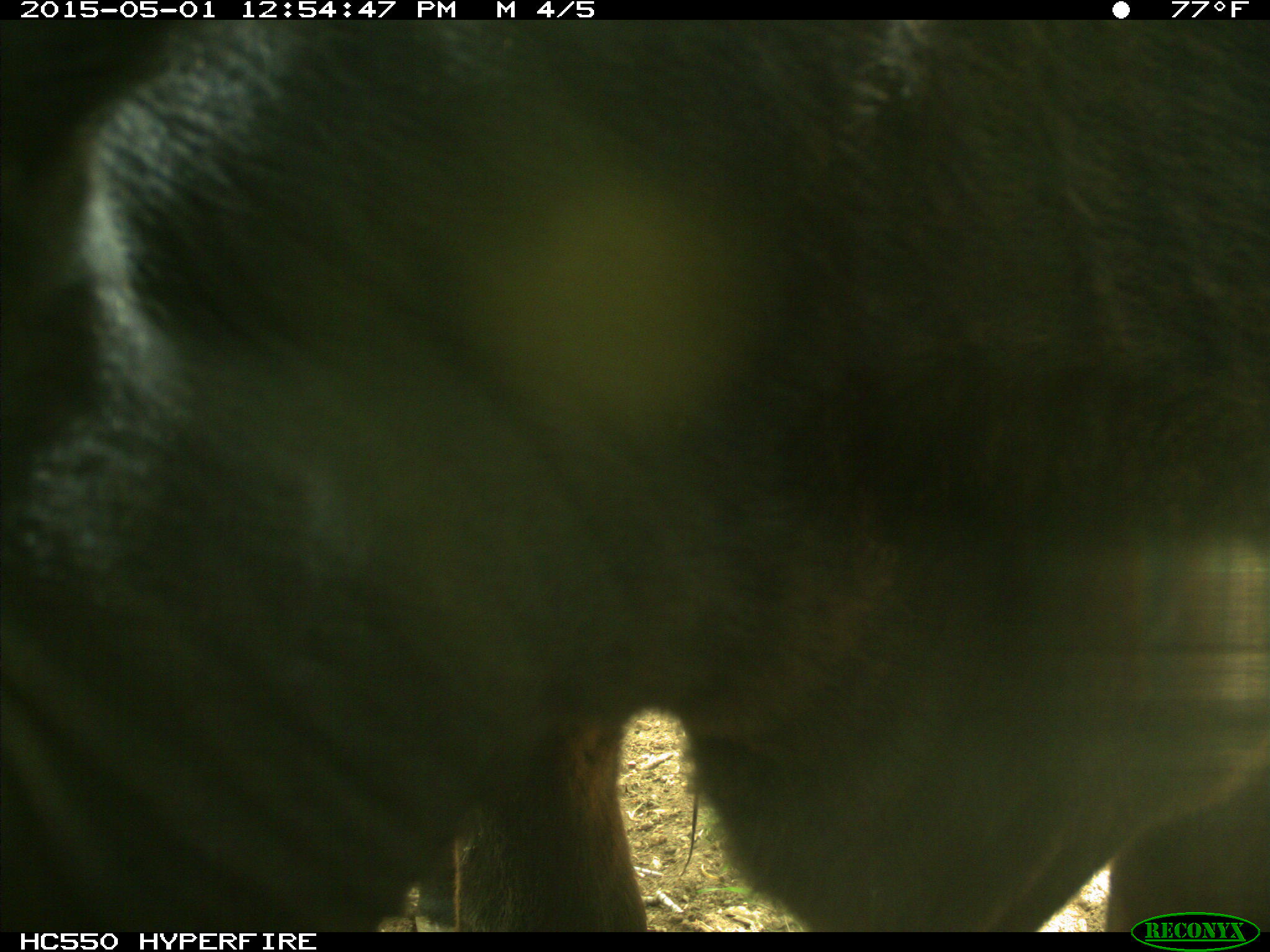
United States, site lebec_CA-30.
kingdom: Animalia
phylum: Chordata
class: Mammalia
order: Artiodactyla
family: Bovidae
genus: Bos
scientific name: Bos taurus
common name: domestic cow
Bos taurus (domestic cow).